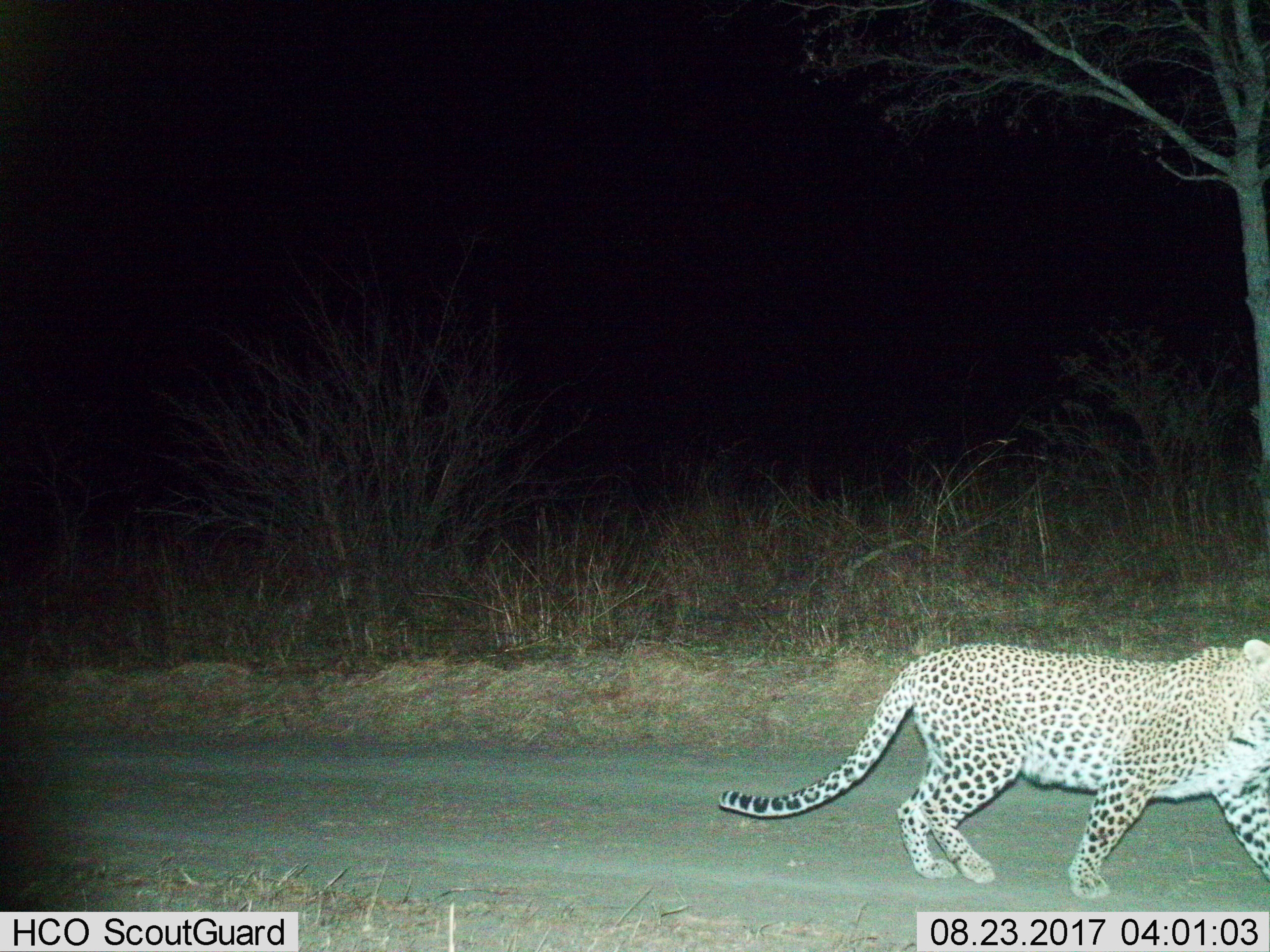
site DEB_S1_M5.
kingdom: Animalia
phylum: Chordata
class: Mammalia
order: Carnivora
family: Felidae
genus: Panthera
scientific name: Panthera pardus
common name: leopard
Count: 1.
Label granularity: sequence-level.